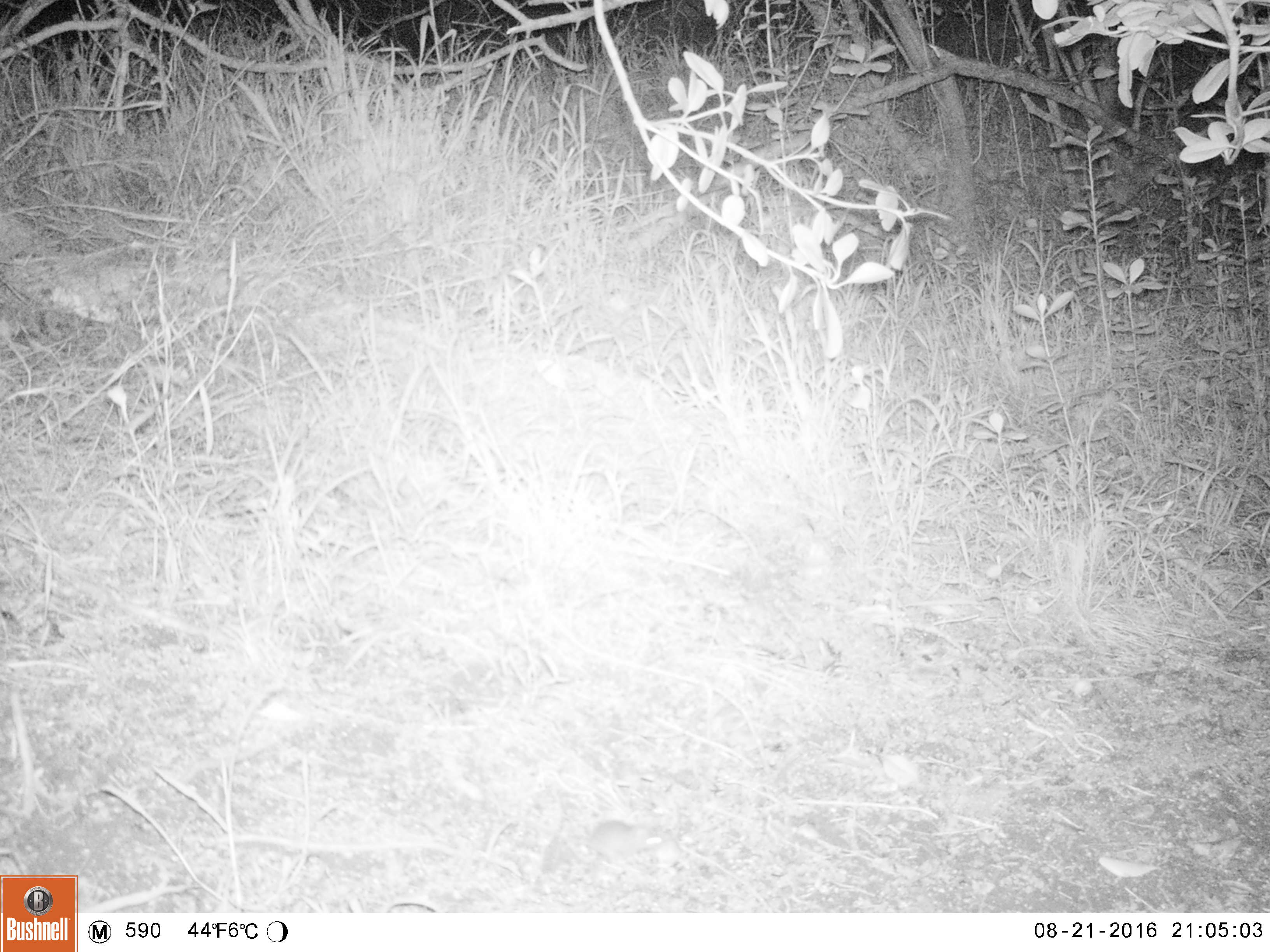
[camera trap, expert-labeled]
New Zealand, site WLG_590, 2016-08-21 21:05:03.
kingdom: Animalia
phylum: Chordata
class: Mammalia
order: Rodentia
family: Muridae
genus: Mus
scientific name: Mus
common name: mouse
Mouse (Mus).